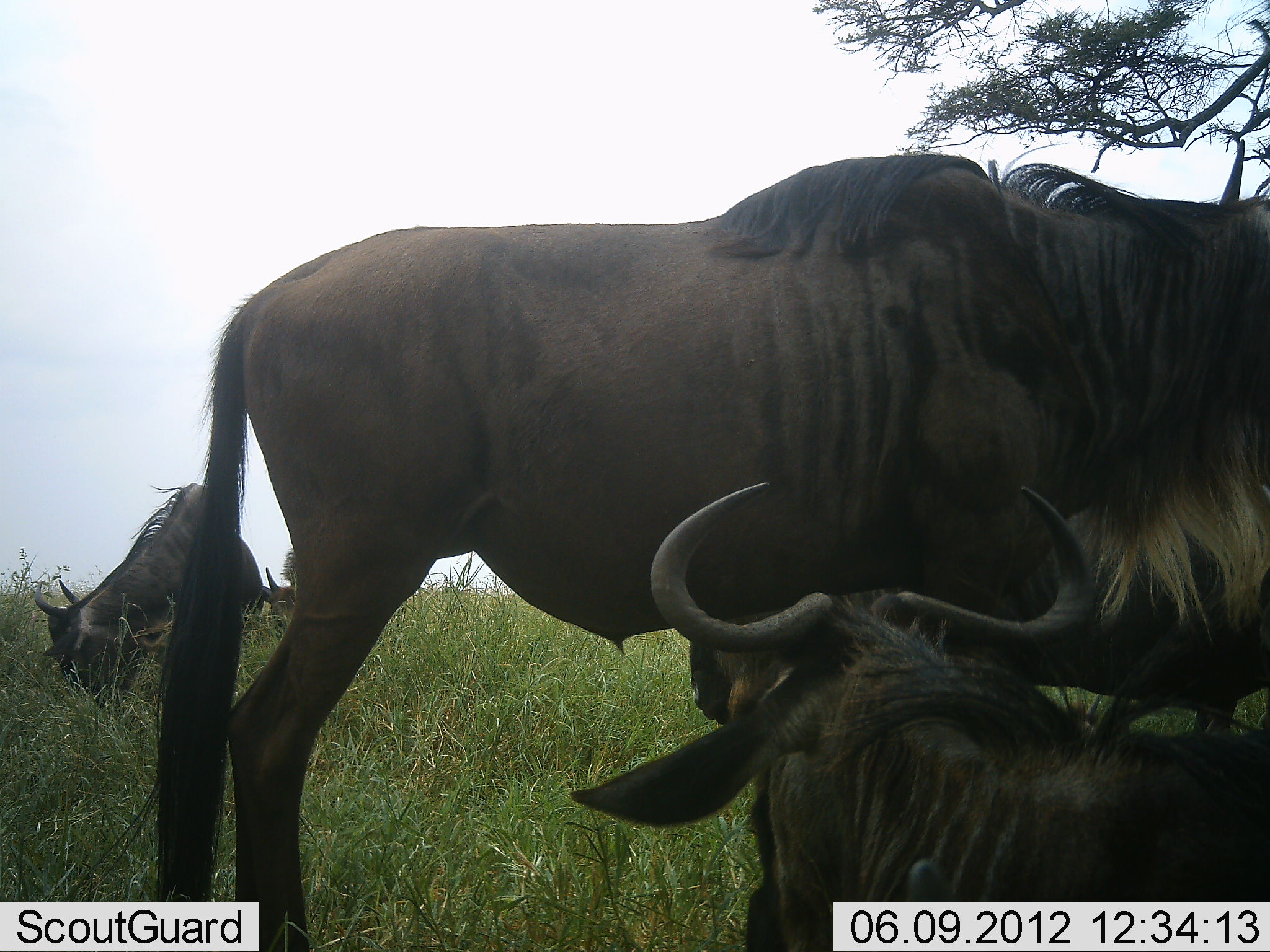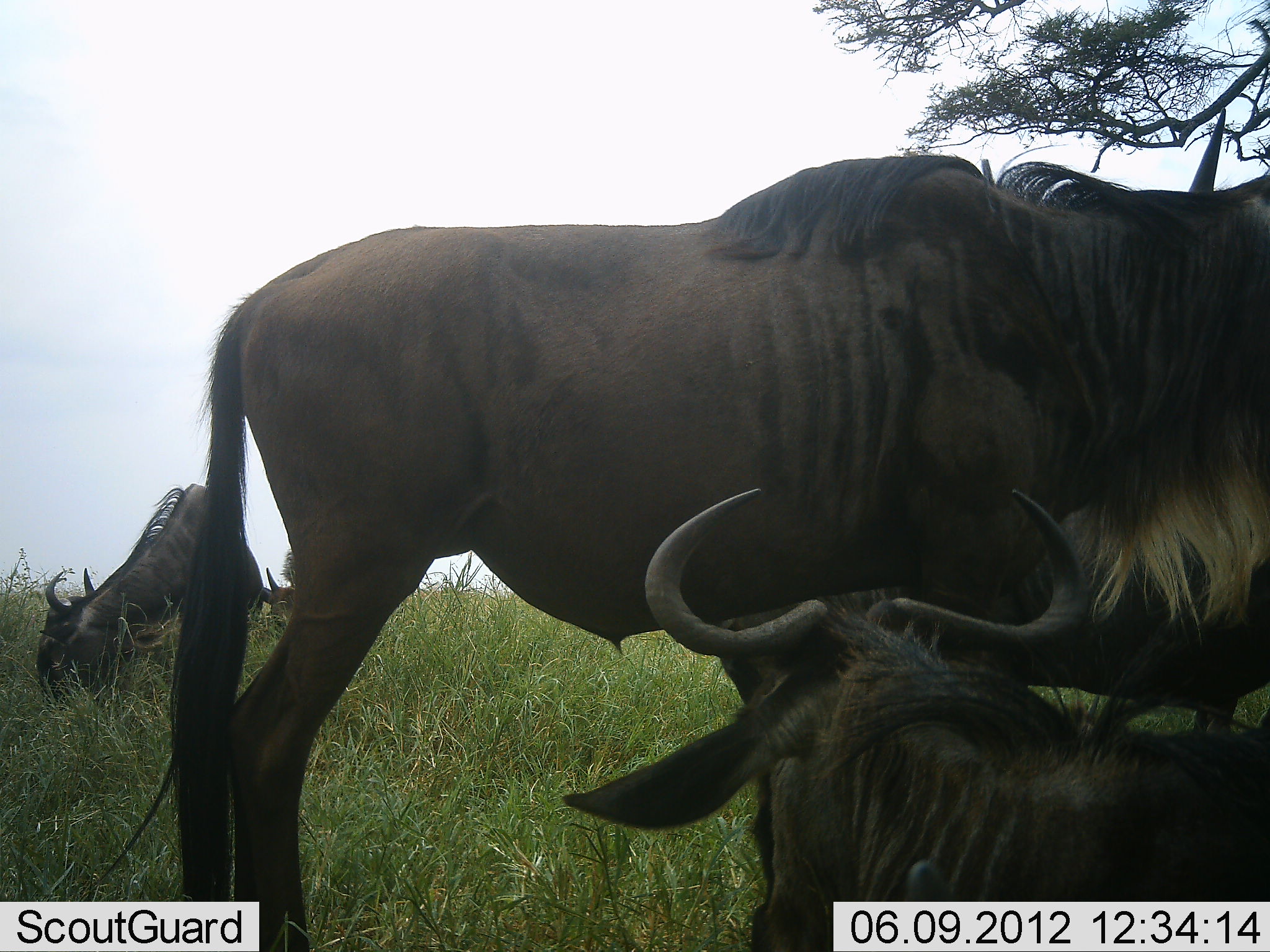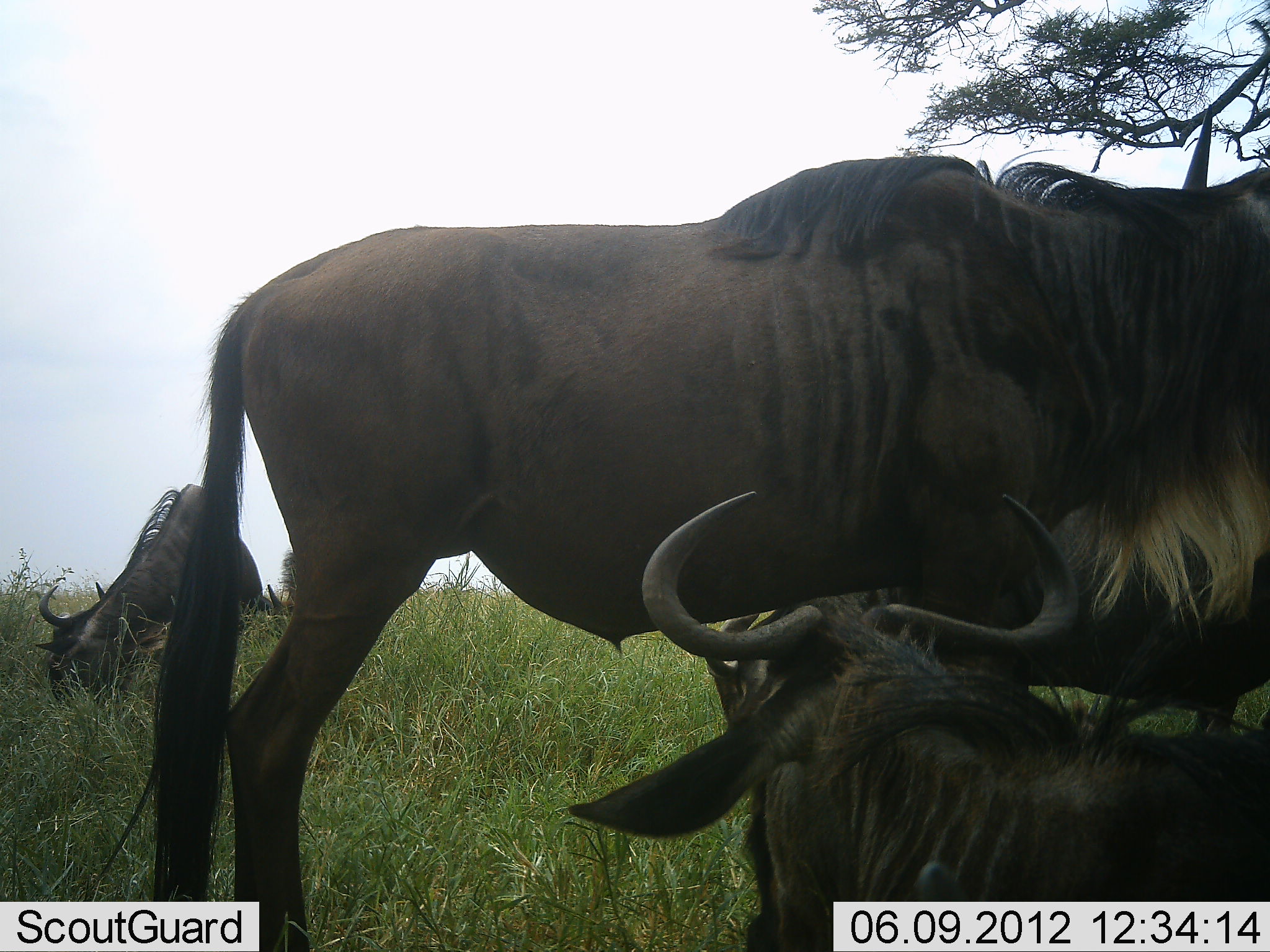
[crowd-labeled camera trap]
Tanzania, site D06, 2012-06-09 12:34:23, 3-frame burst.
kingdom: Animalia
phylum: Chordata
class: Mammalia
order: Artiodactyla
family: Bovidae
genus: Connochaetes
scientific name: Connochaetes taurinus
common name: blue wildebeest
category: wildebeest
Wildebeest (blue wildebeest) (Connochaetes taurinus), count 4. Behavior (volunteer vote fractions): standing 80%, resting 90%, moving 0%, interacting 10%. Young present (vote fraction): 0%. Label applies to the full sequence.